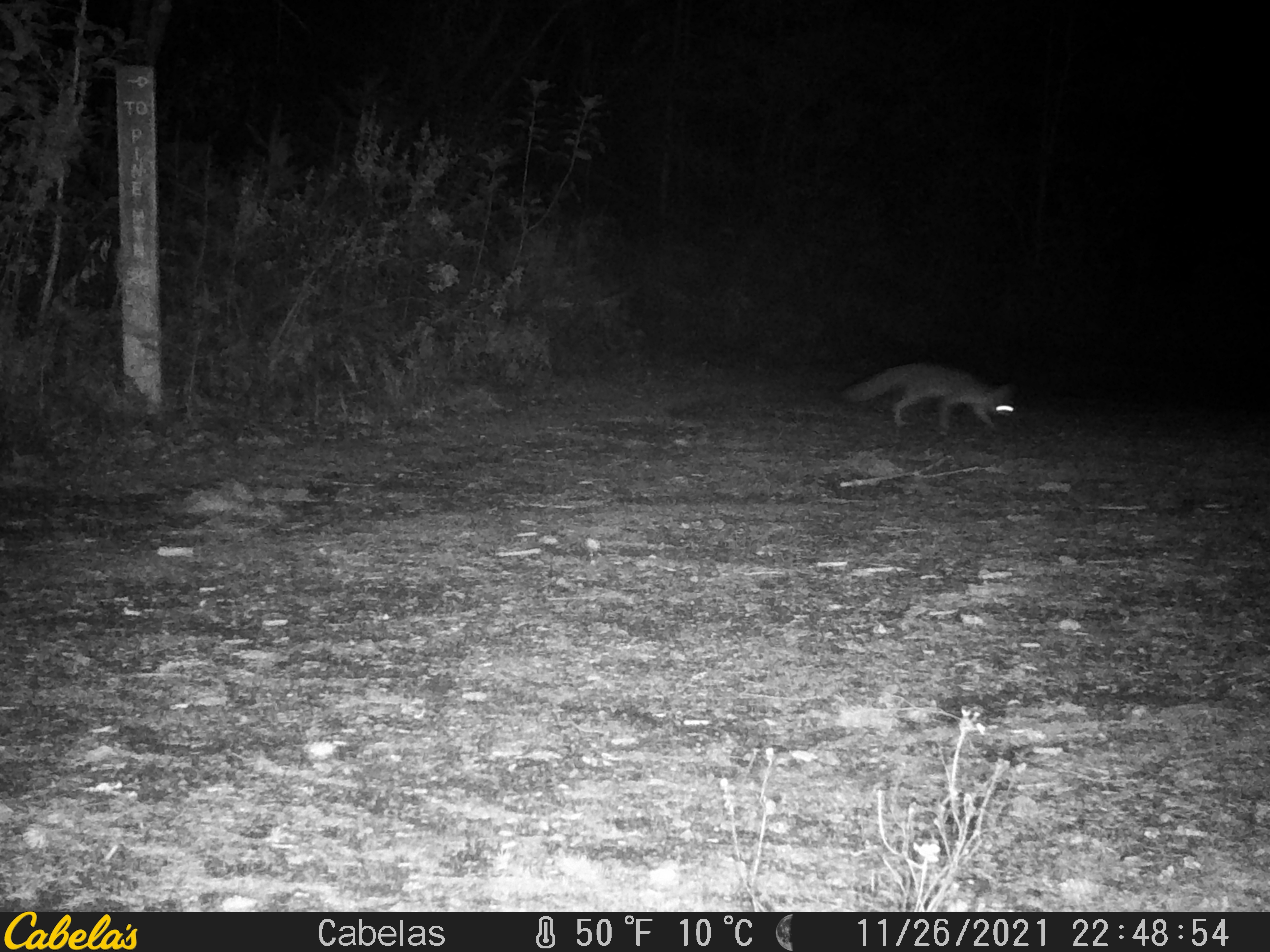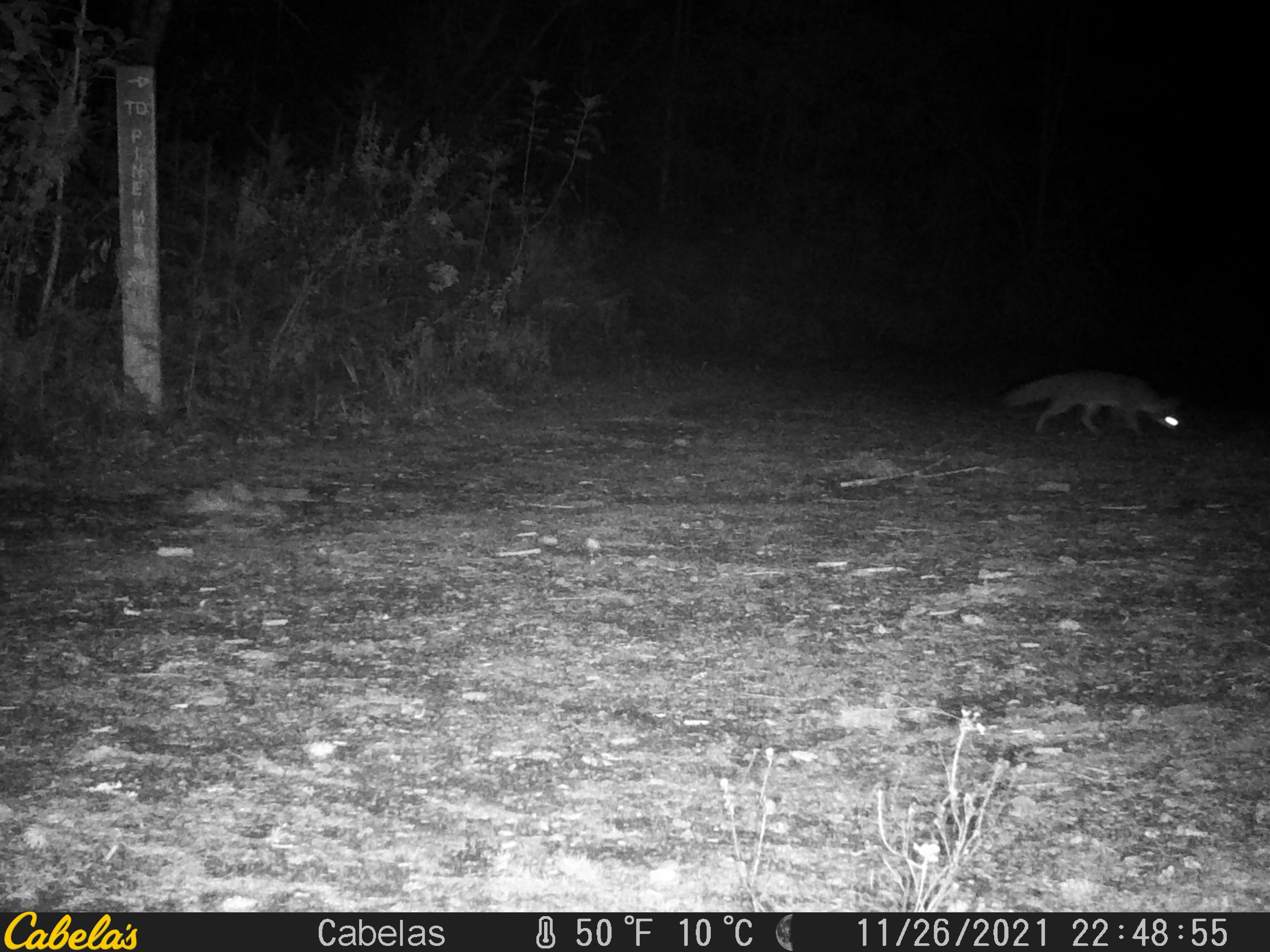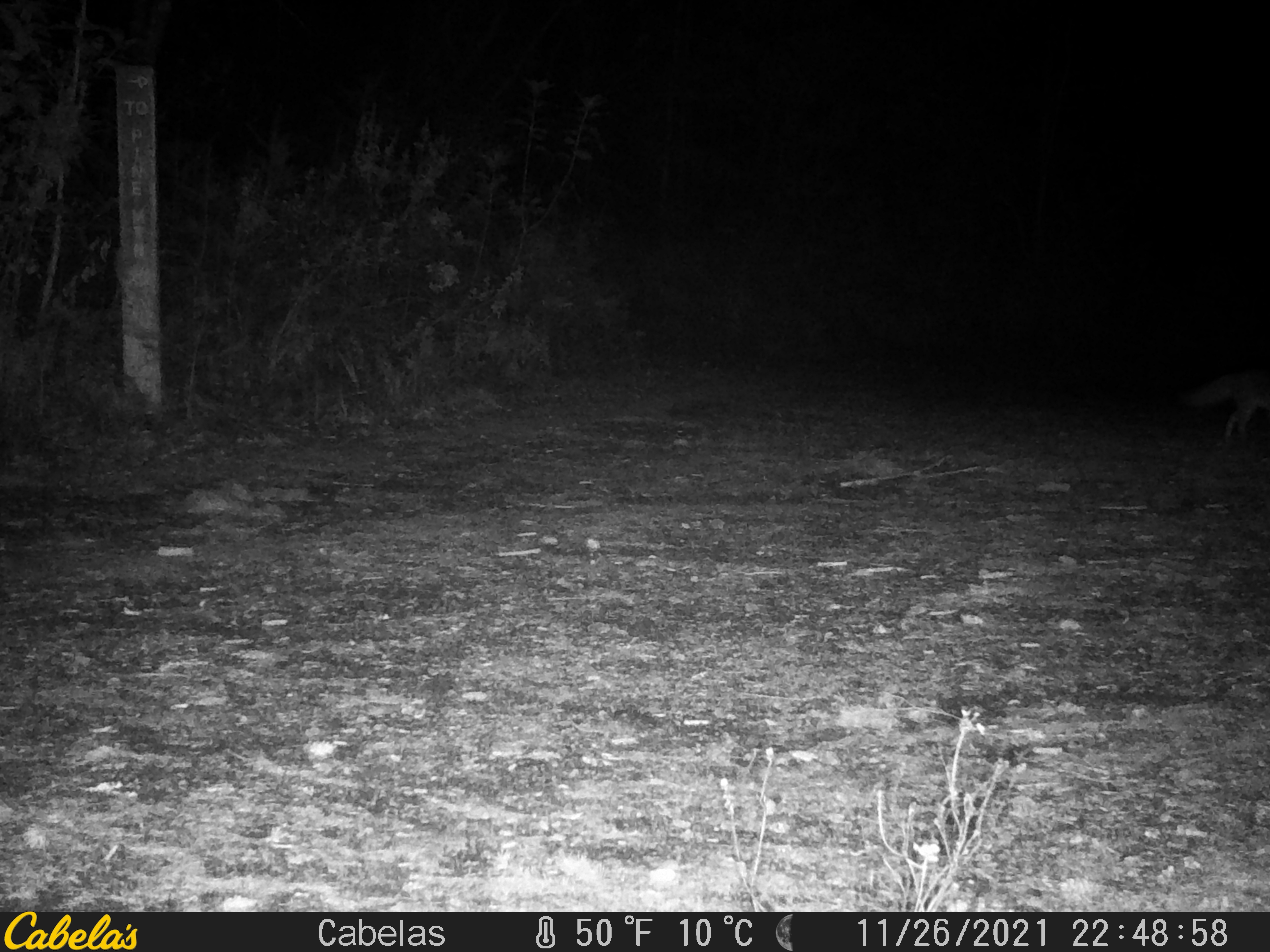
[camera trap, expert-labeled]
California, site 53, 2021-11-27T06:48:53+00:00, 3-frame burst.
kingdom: Animalia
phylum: Chordata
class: Mammalia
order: Carnivora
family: Canidae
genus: Urocyon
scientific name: Urocyon cinereoargenteus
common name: gray fox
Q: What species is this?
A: Gray fox (Urocyon cinereoargenteus).